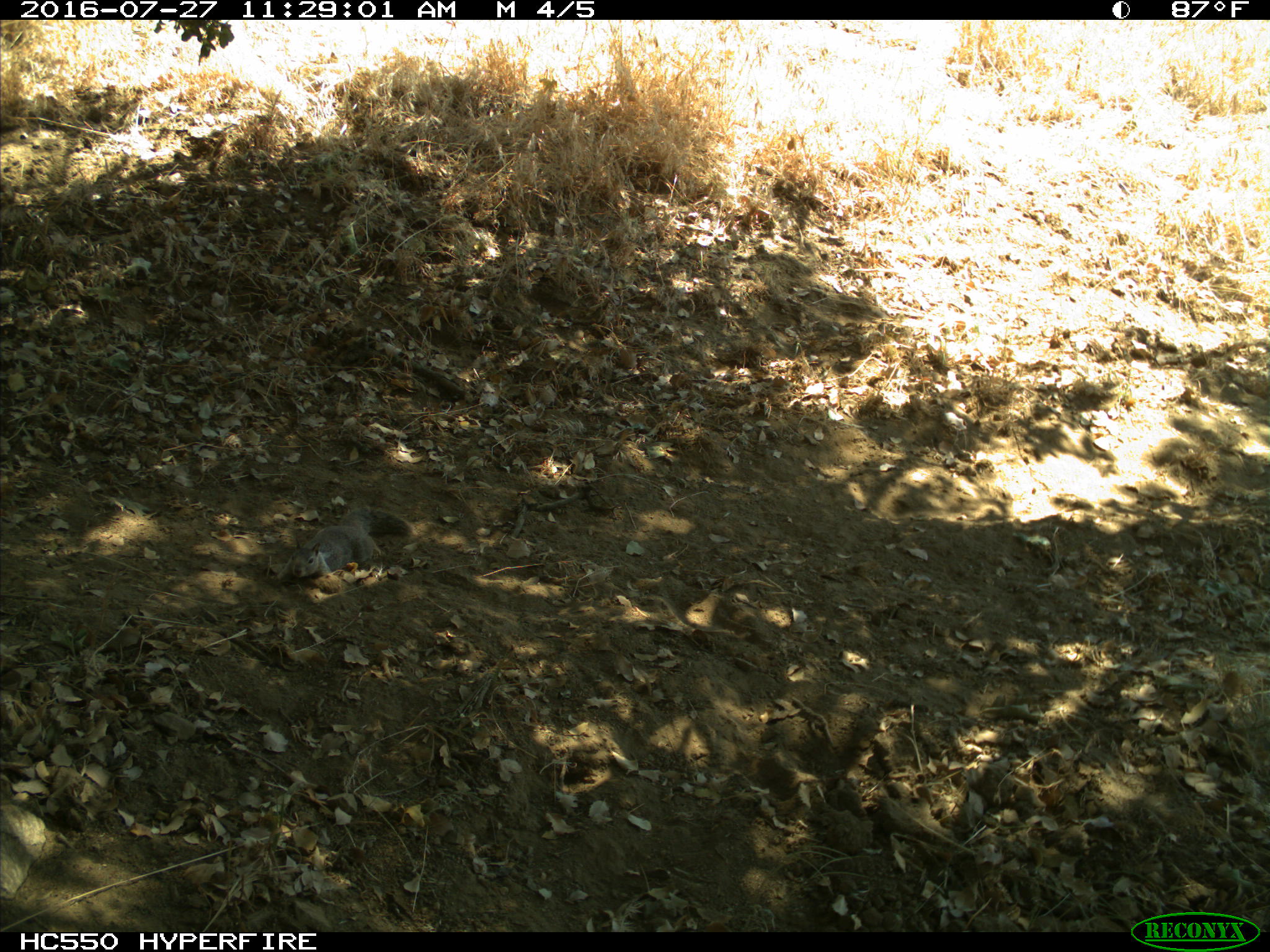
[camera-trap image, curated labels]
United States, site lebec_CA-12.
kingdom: Animalia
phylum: Chordata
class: Mammalia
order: Rodentia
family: Sciuridae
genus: Otospermophilus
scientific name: Otospermophilus beecheyi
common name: california ground squirrel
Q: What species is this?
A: Otospermophilus beecheyi (california ground squirrel).